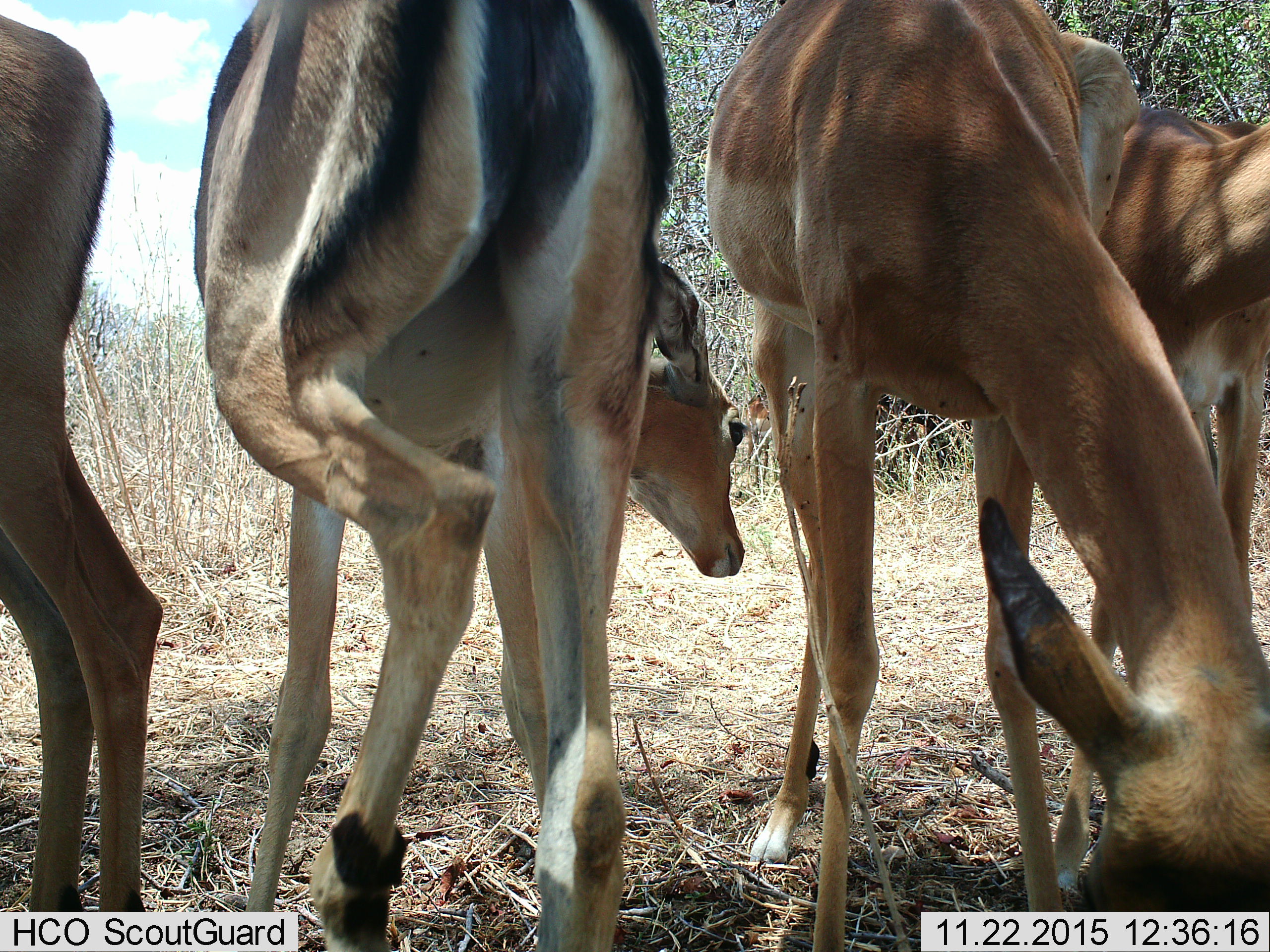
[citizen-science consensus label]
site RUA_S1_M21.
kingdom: Animalia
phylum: Chordata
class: Mammalia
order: Artiodactyla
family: Bovidae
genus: Aepyceros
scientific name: Aepyceros melampus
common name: impala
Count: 4.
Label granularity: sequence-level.